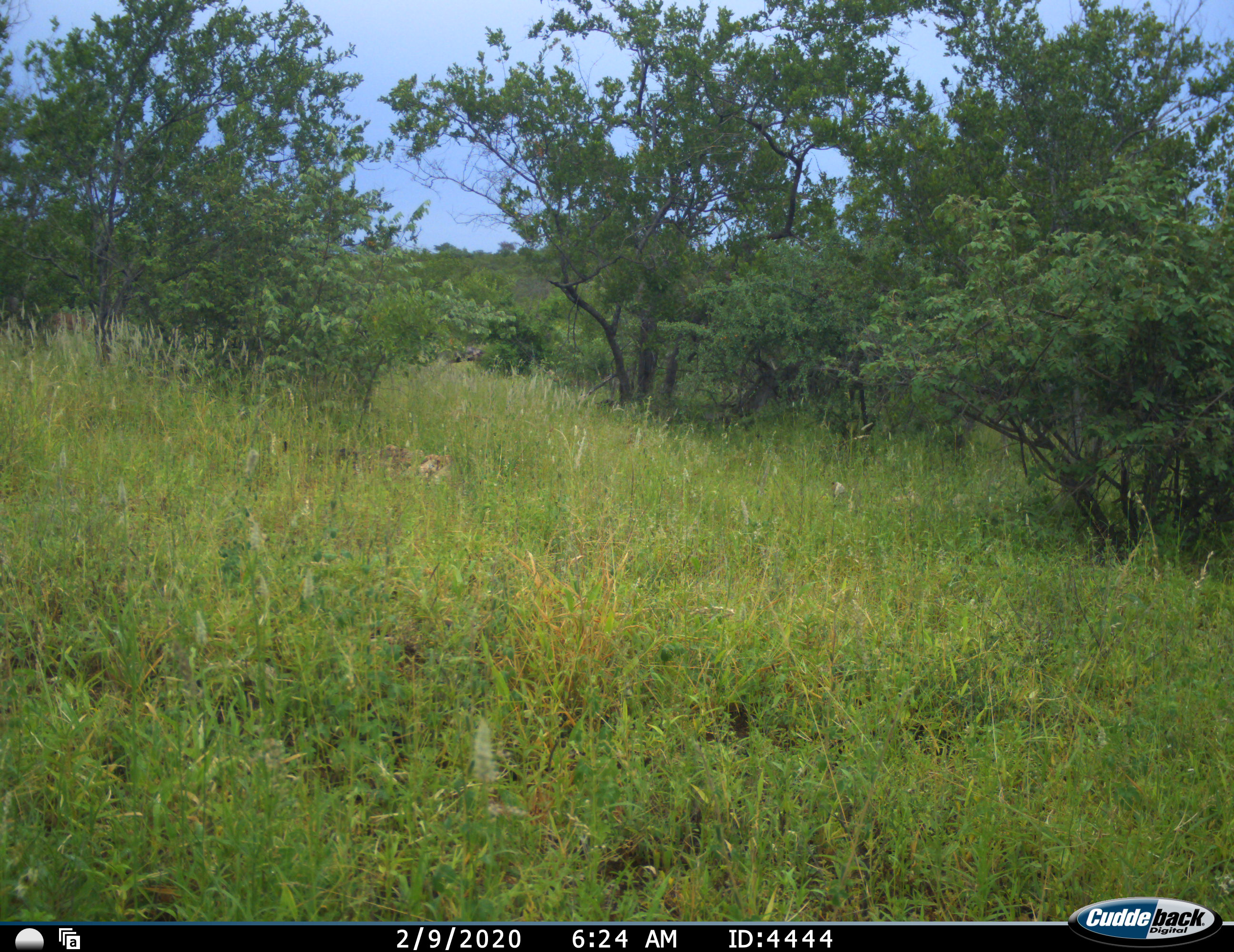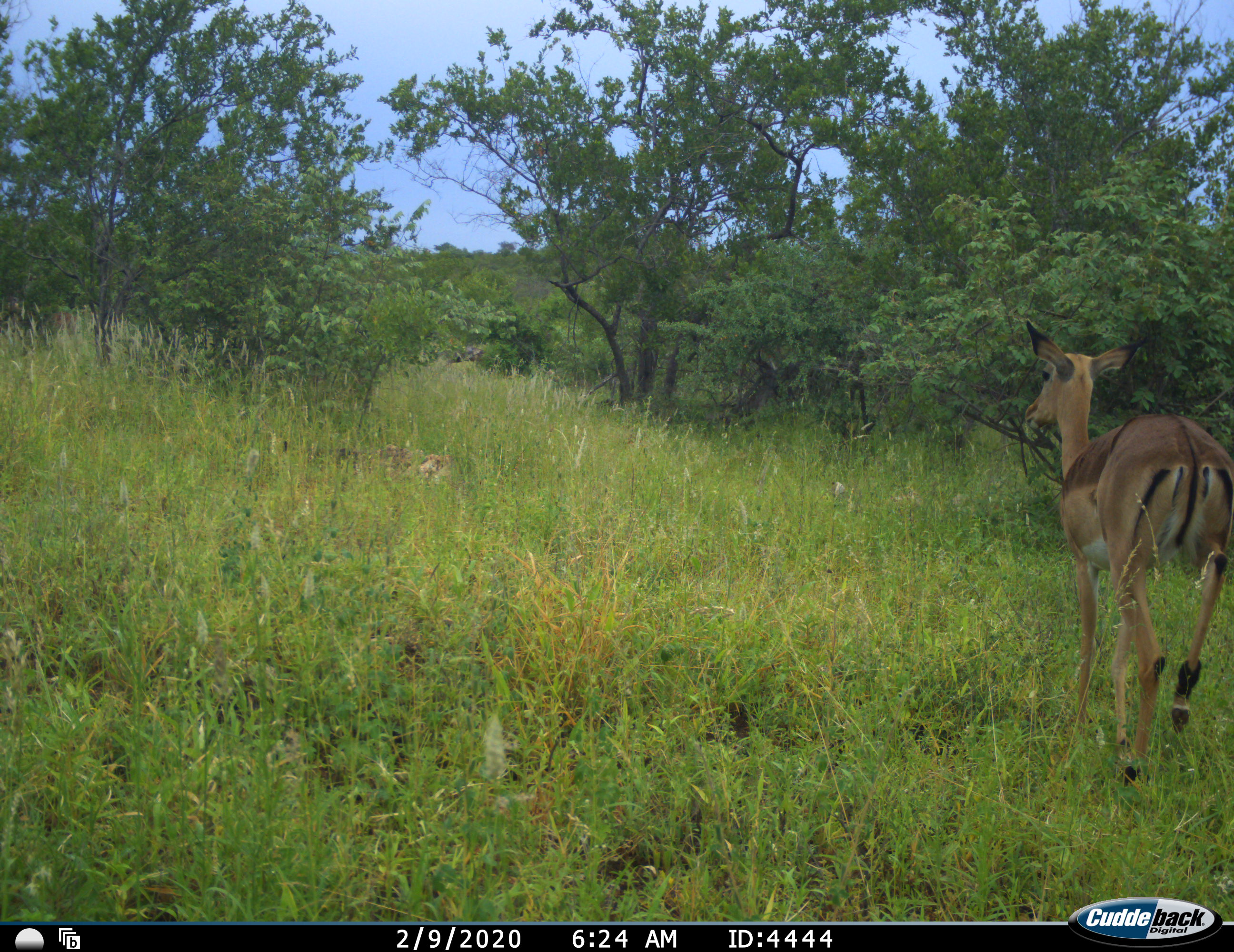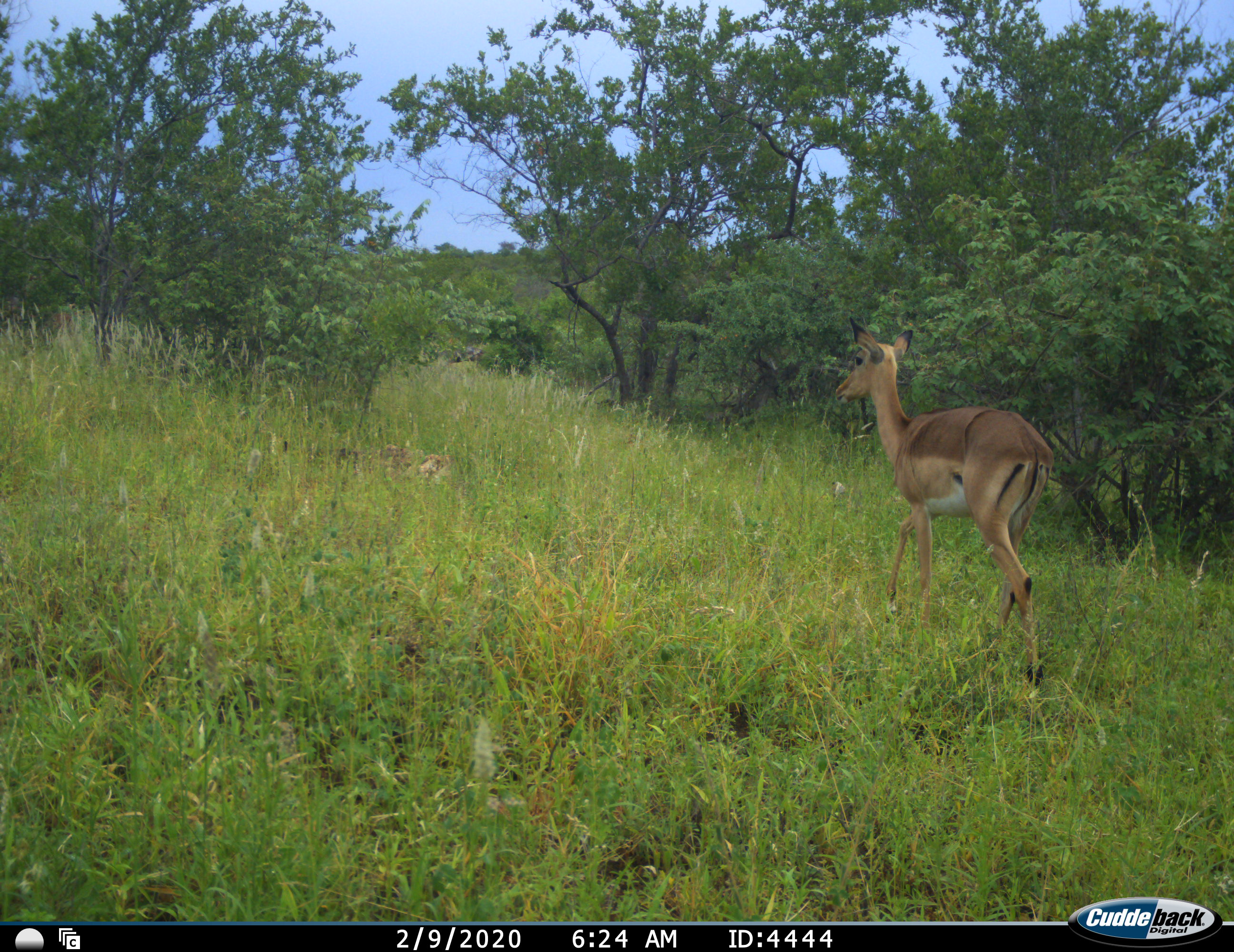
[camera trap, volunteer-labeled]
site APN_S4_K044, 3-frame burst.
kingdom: Animalia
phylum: Chordata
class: Mammalia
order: Artiodactyla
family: Bovidae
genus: Aepyceros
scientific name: Aepyceros melampus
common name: impala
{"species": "impala (Aepyceros melampus)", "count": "1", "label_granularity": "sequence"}